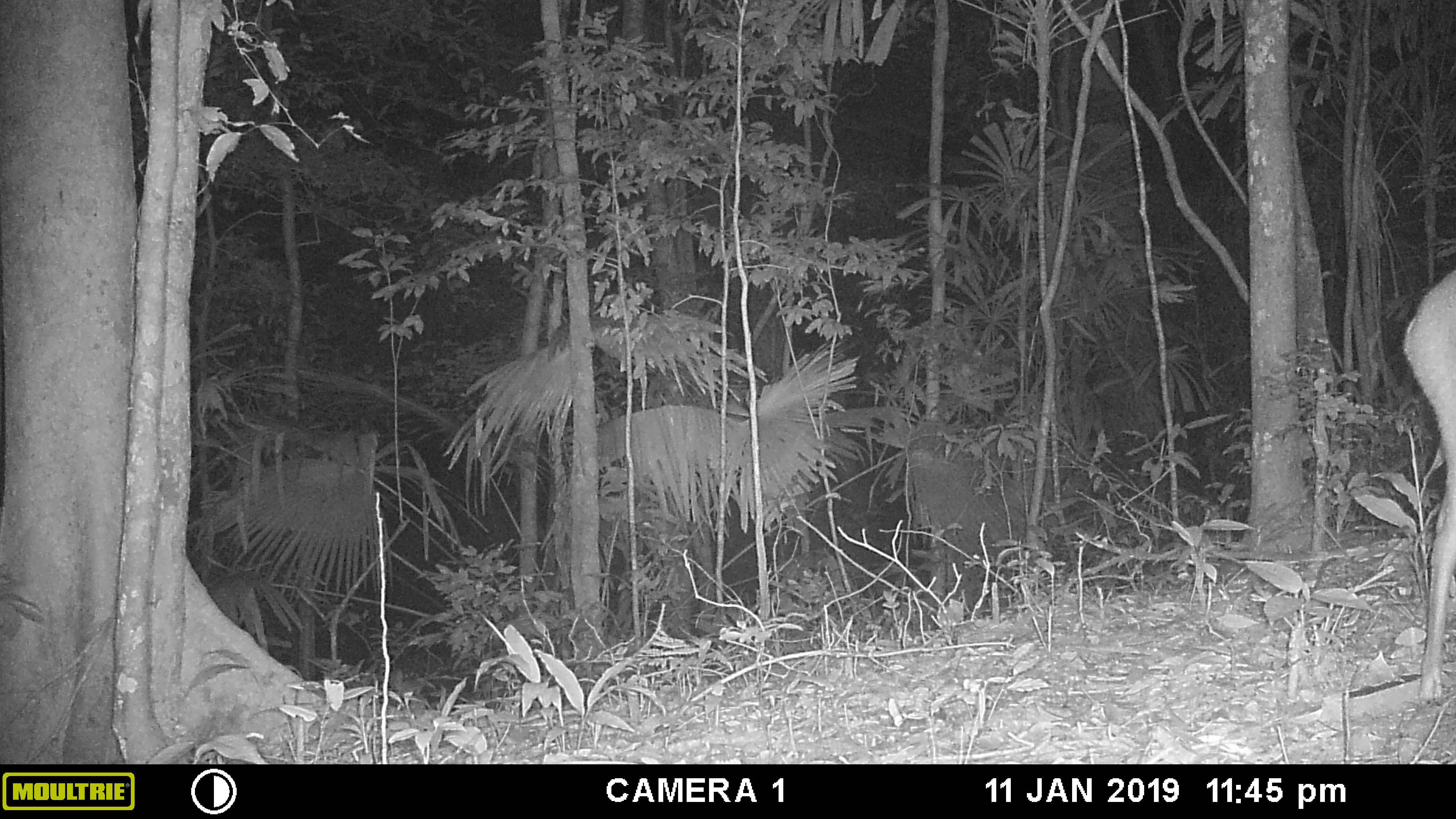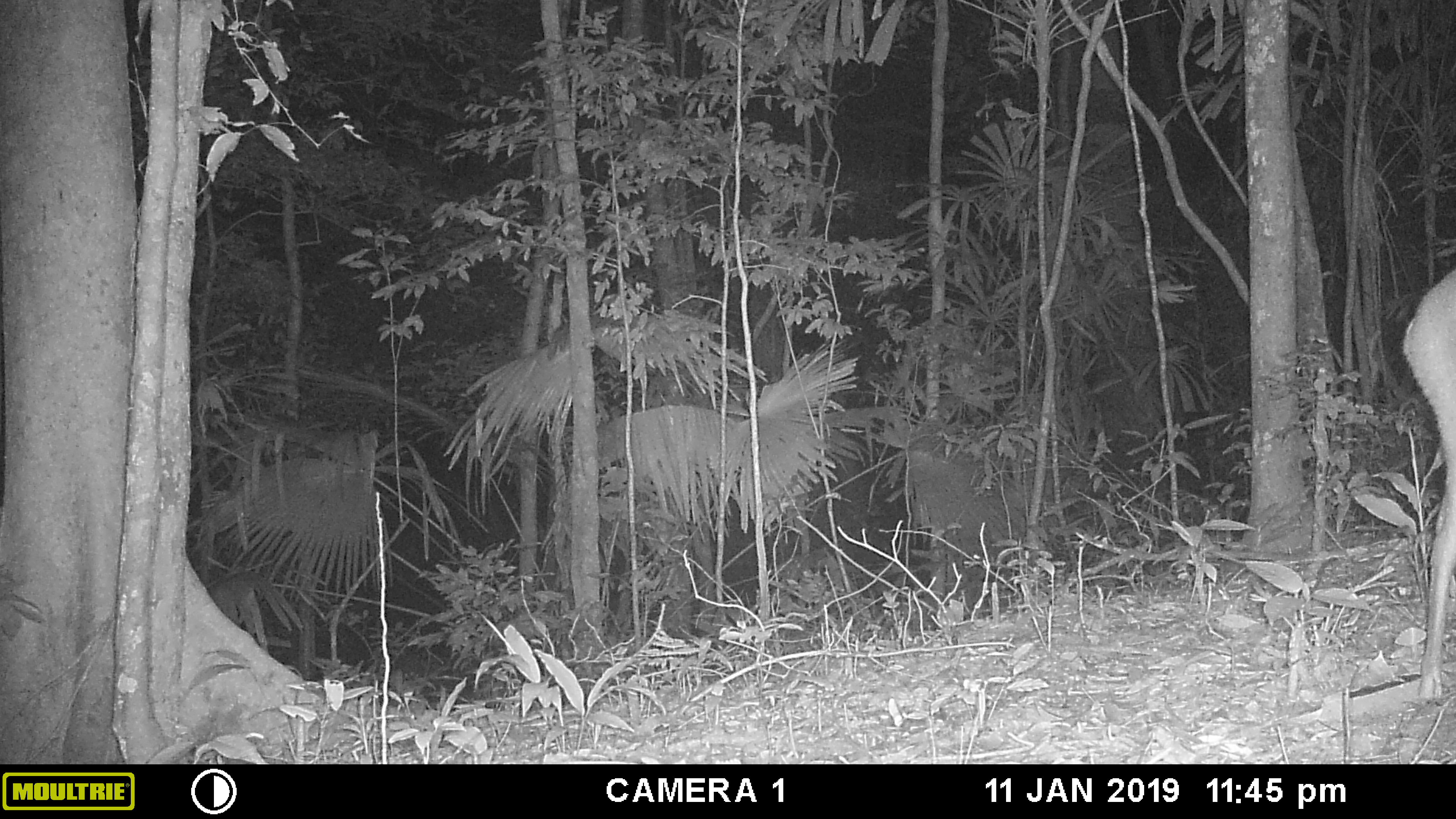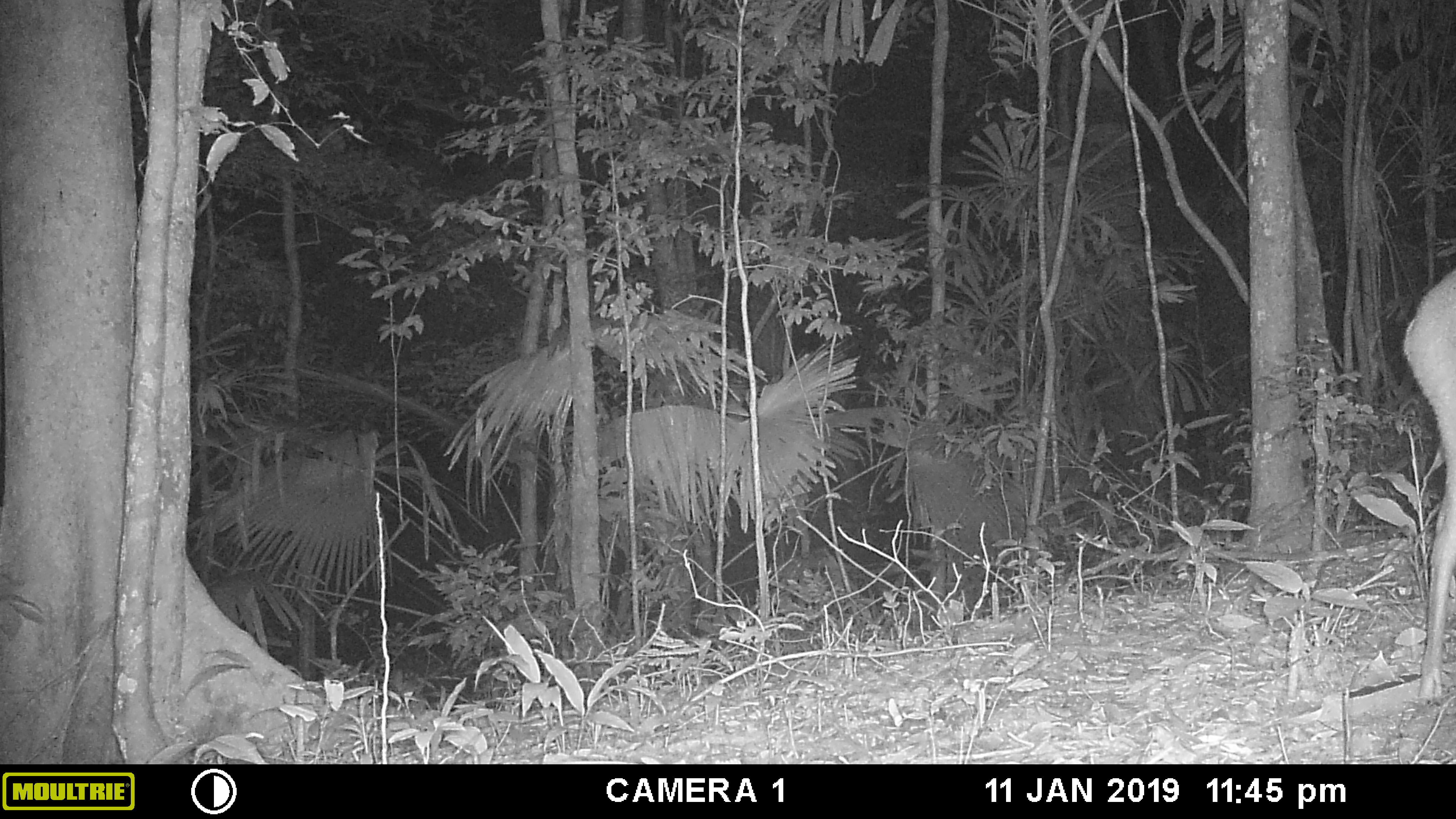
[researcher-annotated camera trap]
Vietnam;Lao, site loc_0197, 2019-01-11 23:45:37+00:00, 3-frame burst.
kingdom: Animalia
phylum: Chordata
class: Mammalia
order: Artiodactyla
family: Cervidae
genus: Muntiacus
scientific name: Muntiacus vuquangensis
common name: large-antlered muntjac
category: large antlered muntjac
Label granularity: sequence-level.